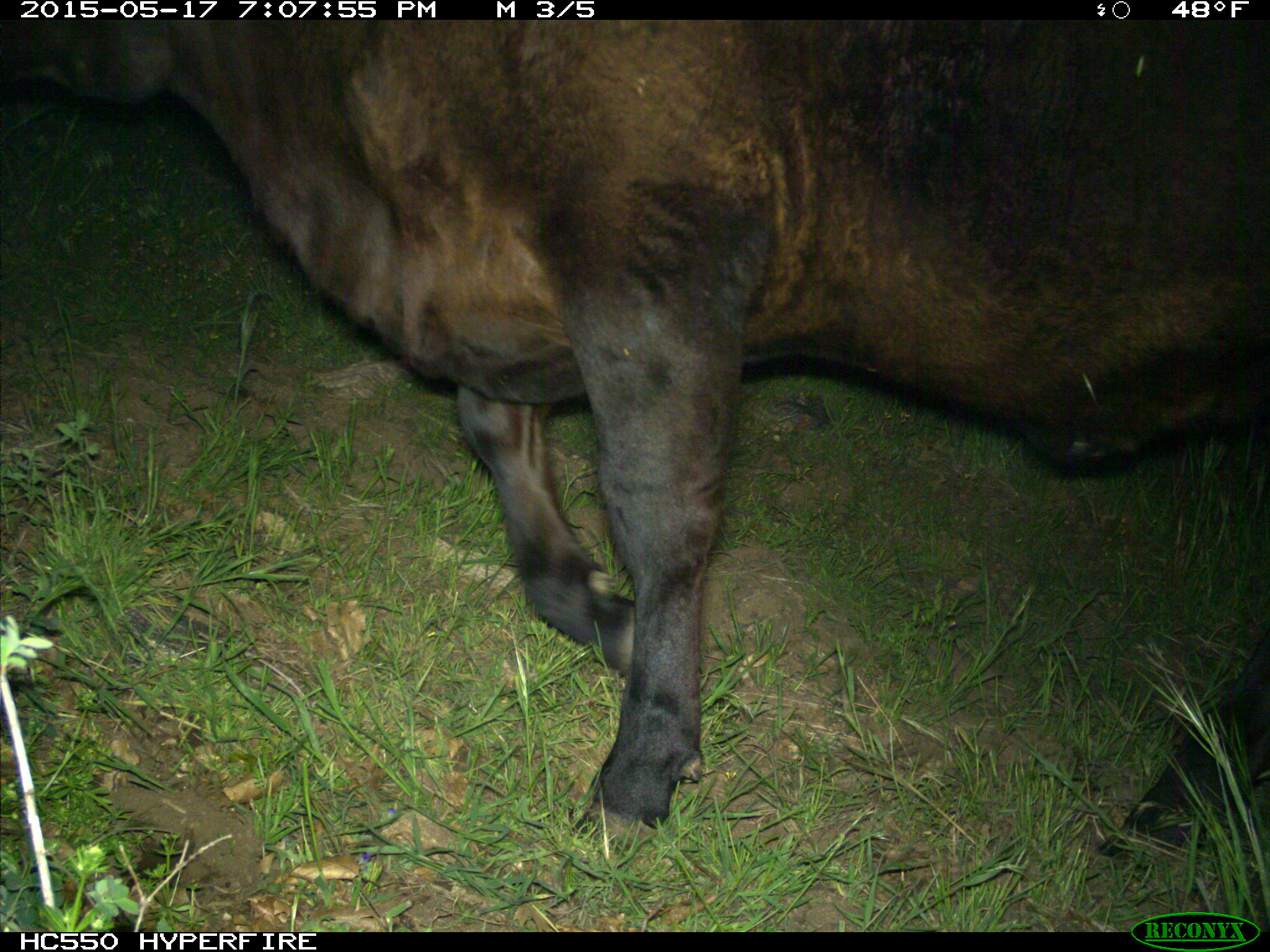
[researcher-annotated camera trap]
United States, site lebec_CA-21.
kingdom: Animalia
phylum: Chordata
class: Mammalia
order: Artiodactyla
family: Bovidae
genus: Bos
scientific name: Bos taurus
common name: domestic cow